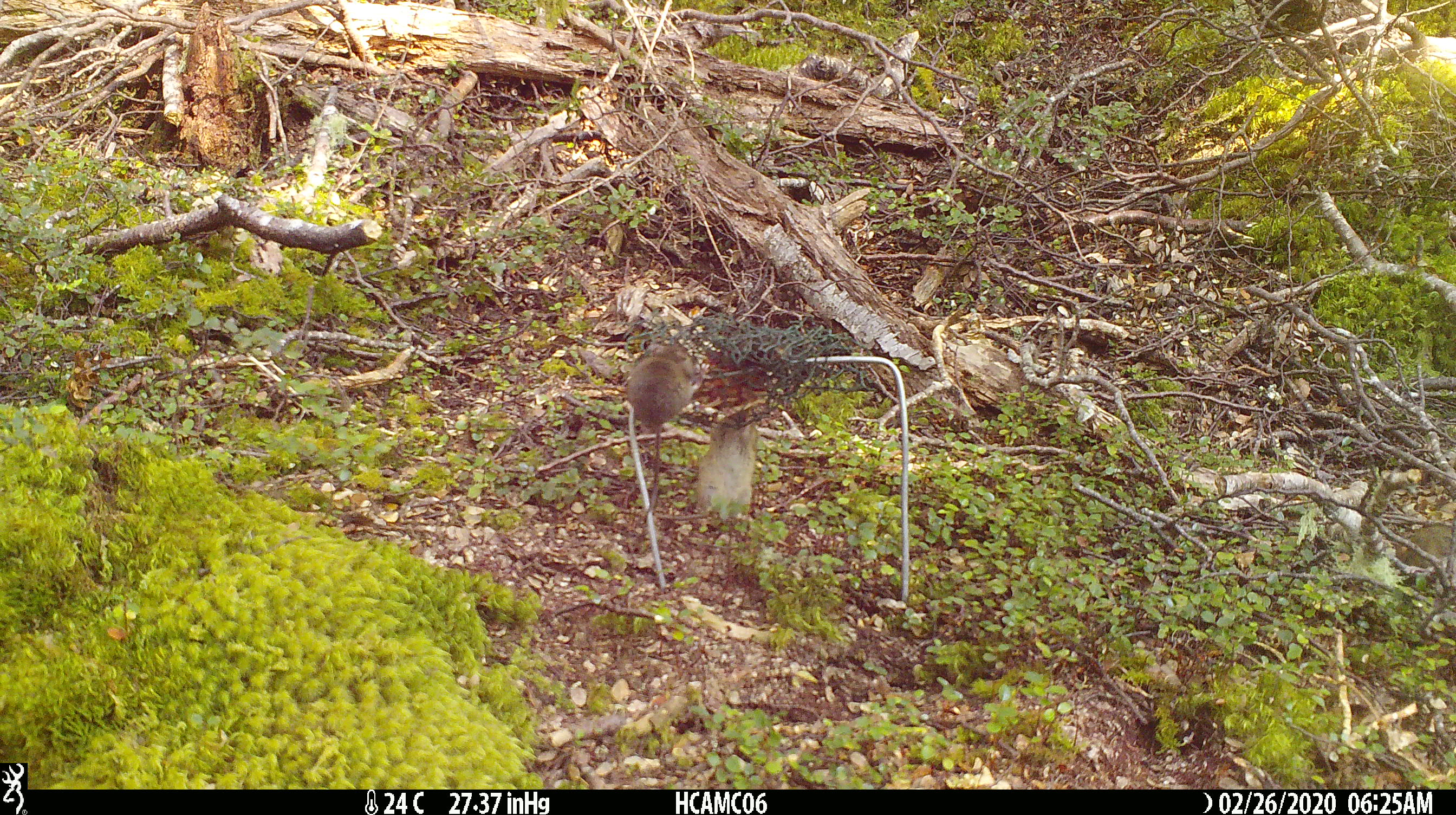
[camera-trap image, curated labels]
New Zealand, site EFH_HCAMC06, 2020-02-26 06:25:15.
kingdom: Animalia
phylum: Chordata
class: Mammalia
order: Rodentia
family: Muridae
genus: Mus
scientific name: Mus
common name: mouse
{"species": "mouse (Mus)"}